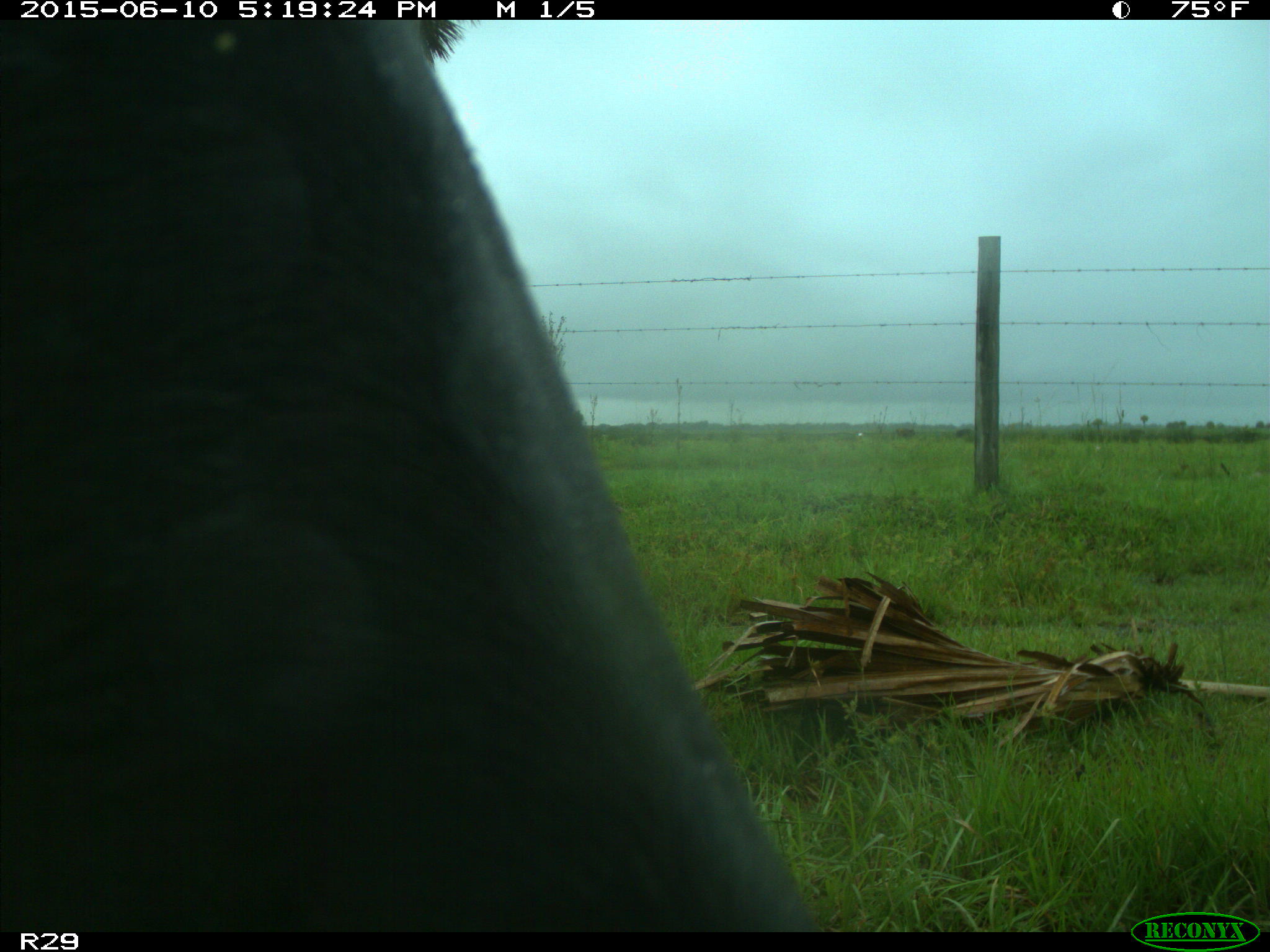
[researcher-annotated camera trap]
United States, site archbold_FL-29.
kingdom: Animalia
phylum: Chordata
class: Mammalia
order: Artiodactyla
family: Bovidae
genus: Bos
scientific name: Bos taurus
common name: domestic cow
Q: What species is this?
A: Bos taurus (domestic cow).